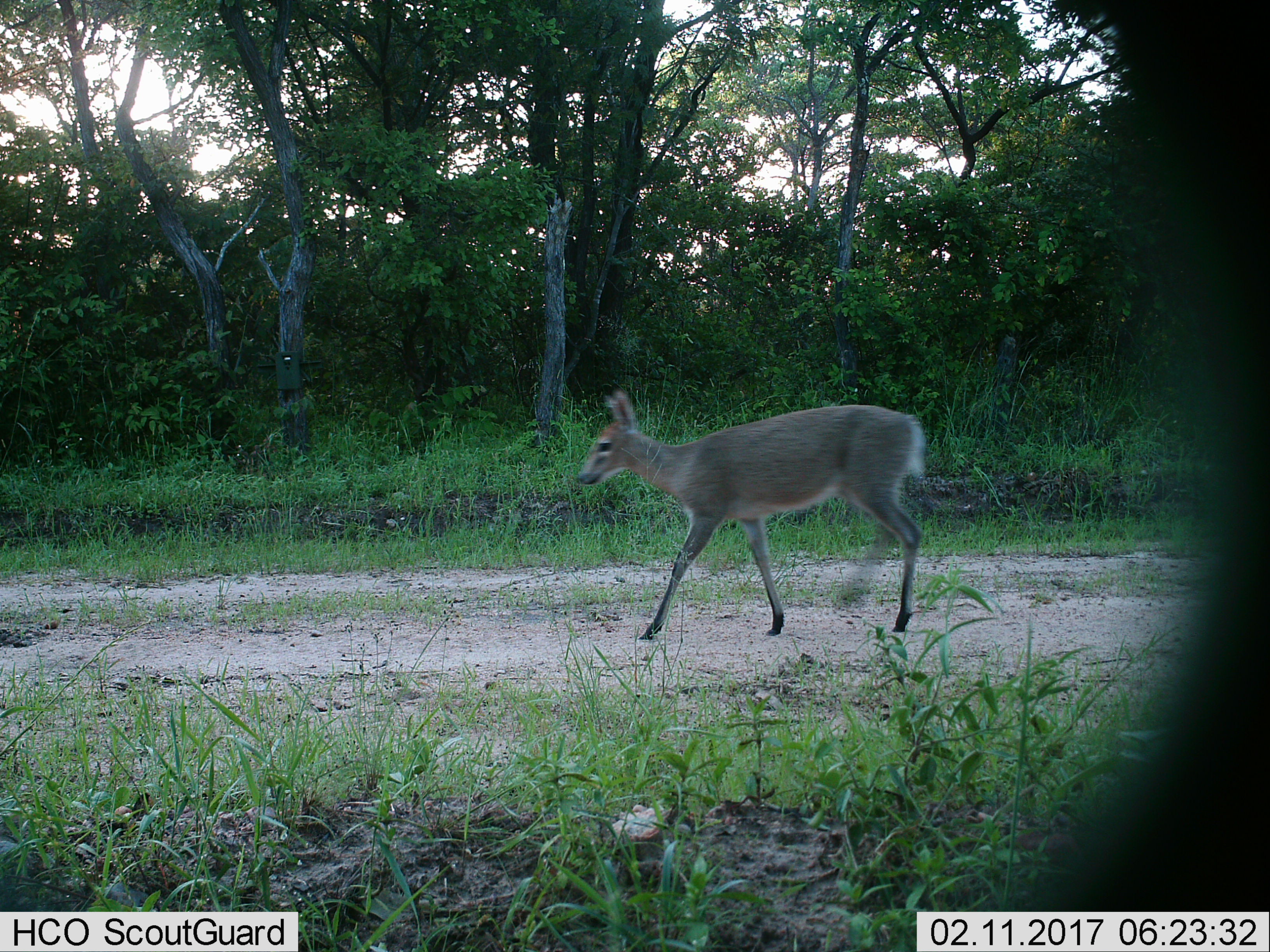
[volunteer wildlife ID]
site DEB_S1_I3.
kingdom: Animalia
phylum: Chordata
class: Mammalia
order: Artiodactyla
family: Bovidae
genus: Sylvicapra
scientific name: Sylvicapra grimmia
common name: common duiker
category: duikercommongrey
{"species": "duikercommongrey (common duiker) (Sylvicapra grimmia)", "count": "1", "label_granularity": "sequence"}